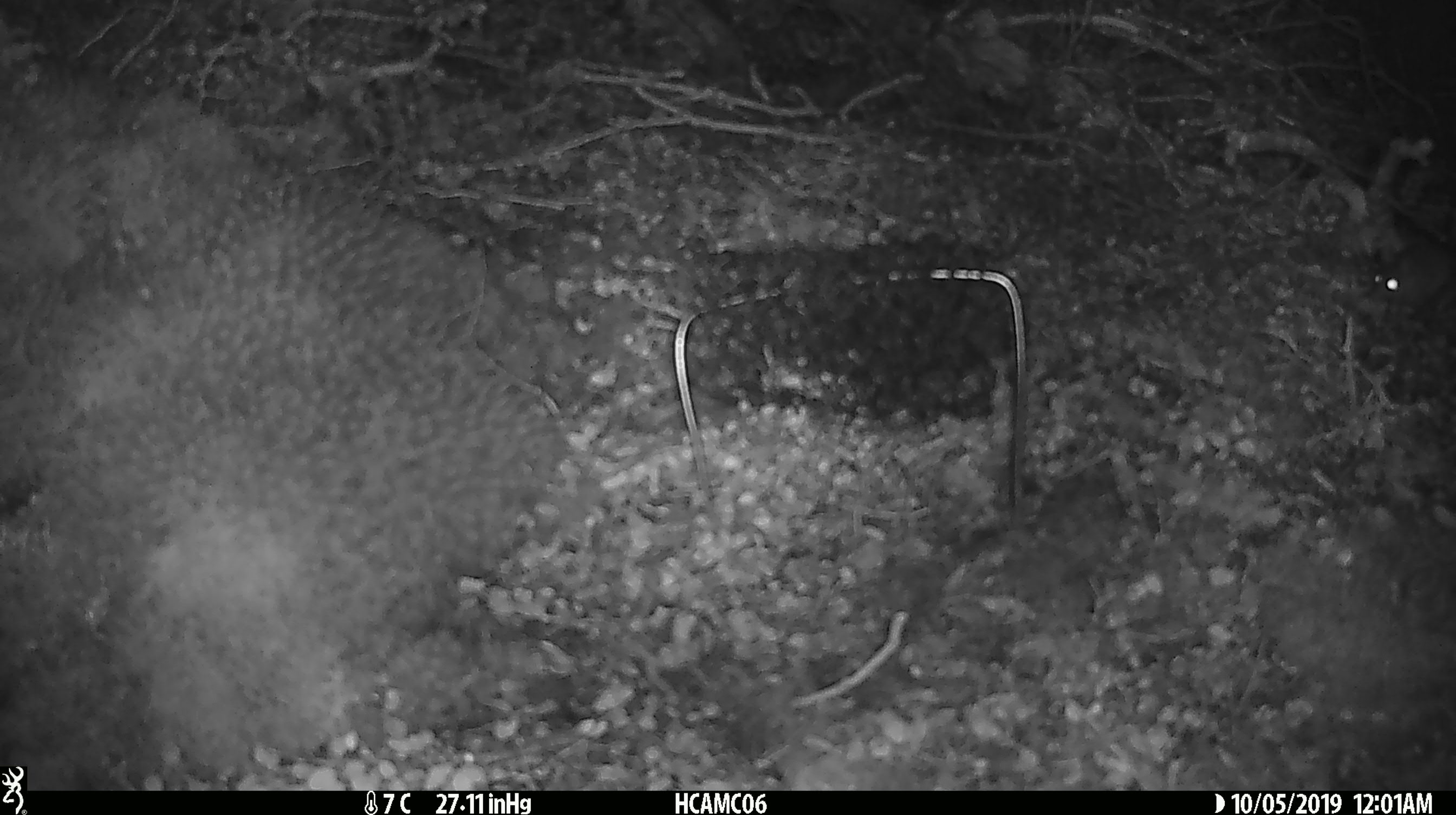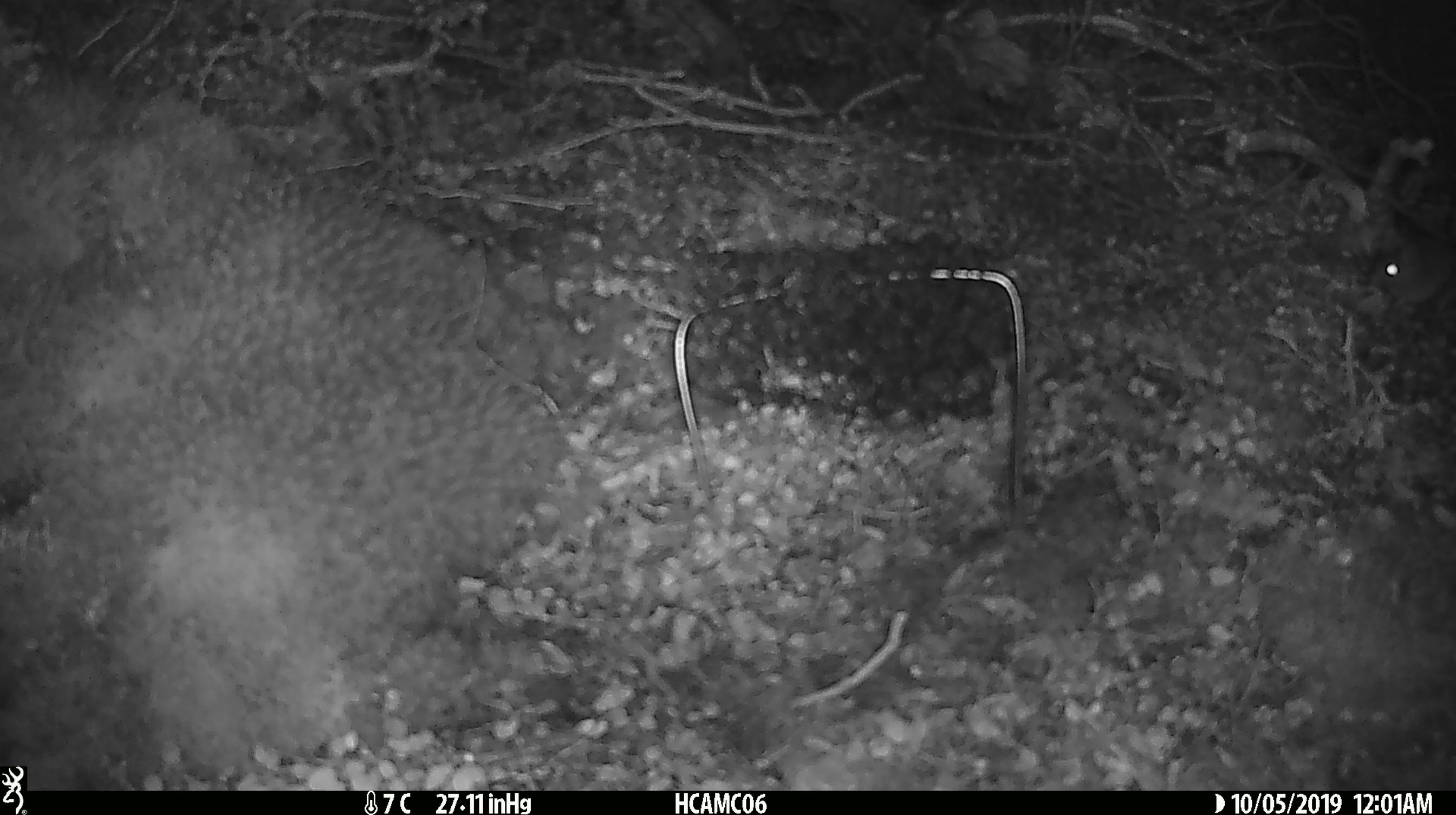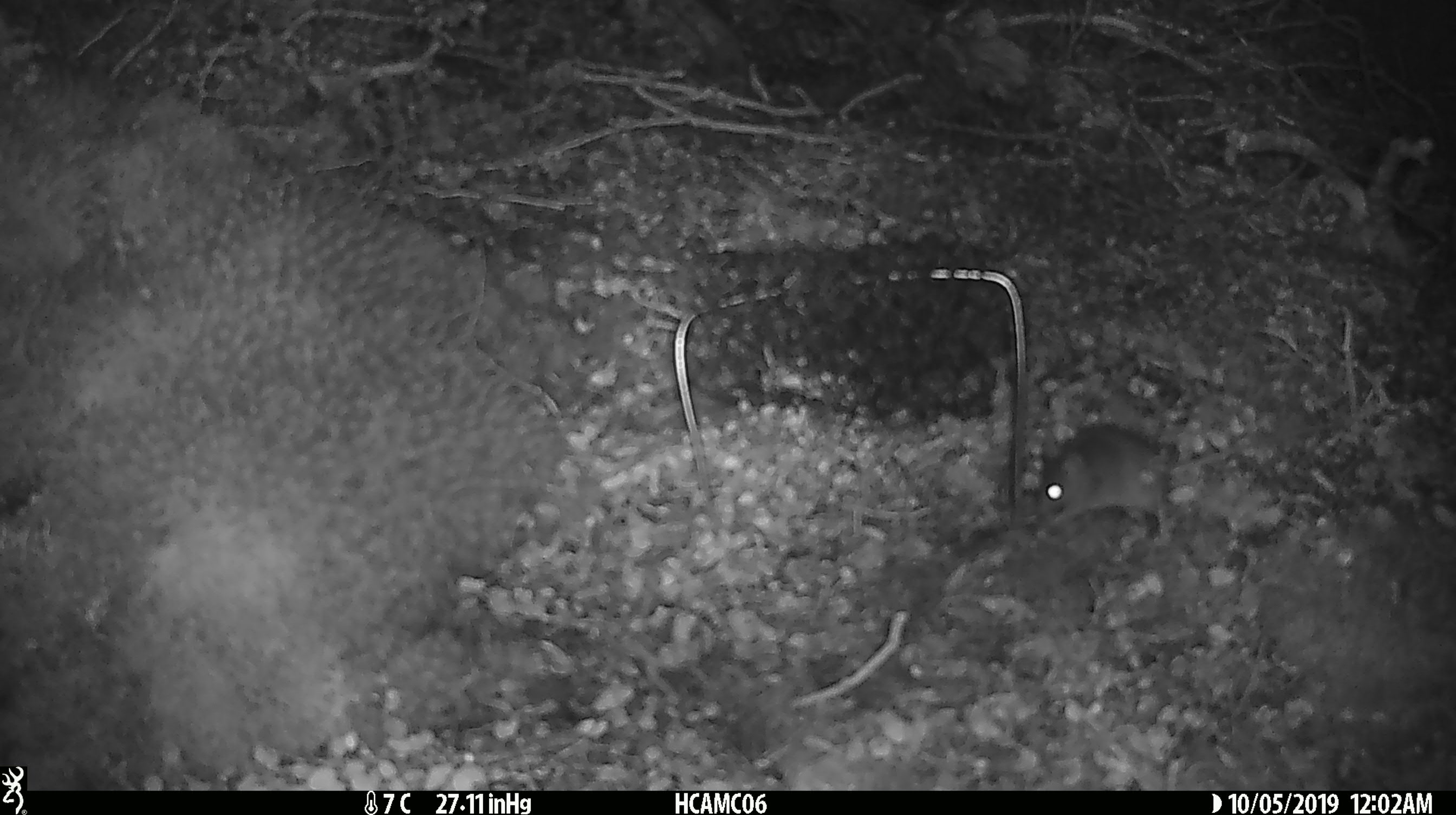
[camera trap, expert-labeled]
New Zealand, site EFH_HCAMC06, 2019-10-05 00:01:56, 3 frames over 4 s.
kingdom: Animalia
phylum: Chordata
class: Mammalia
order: Rodentia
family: Muridae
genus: Mus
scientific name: Mus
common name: mouse